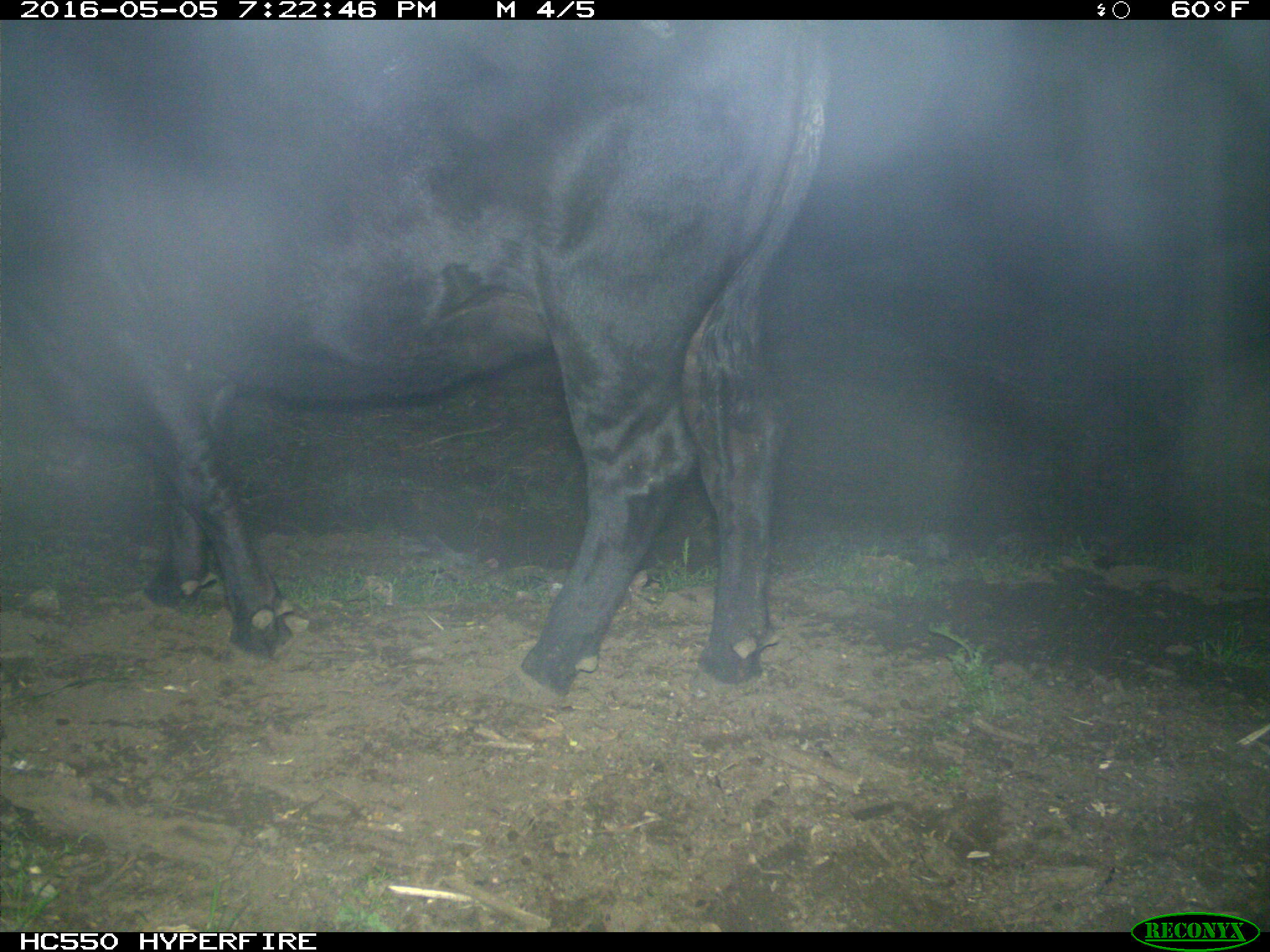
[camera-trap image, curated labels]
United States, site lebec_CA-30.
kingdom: Animalia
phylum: Chordata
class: Mammalia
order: Artiodactyla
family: Bovidae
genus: Bos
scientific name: Bos taurus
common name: domestic cow